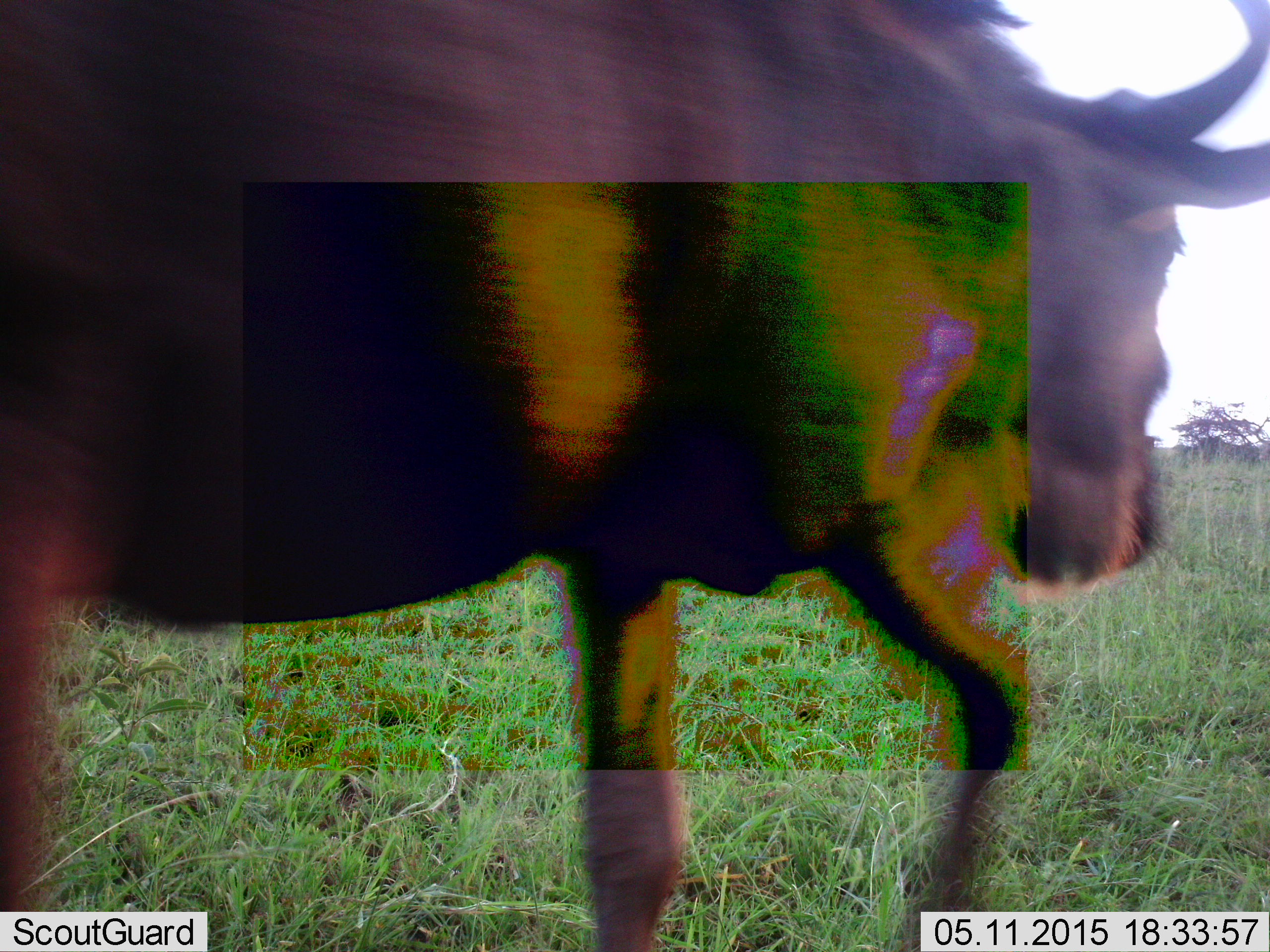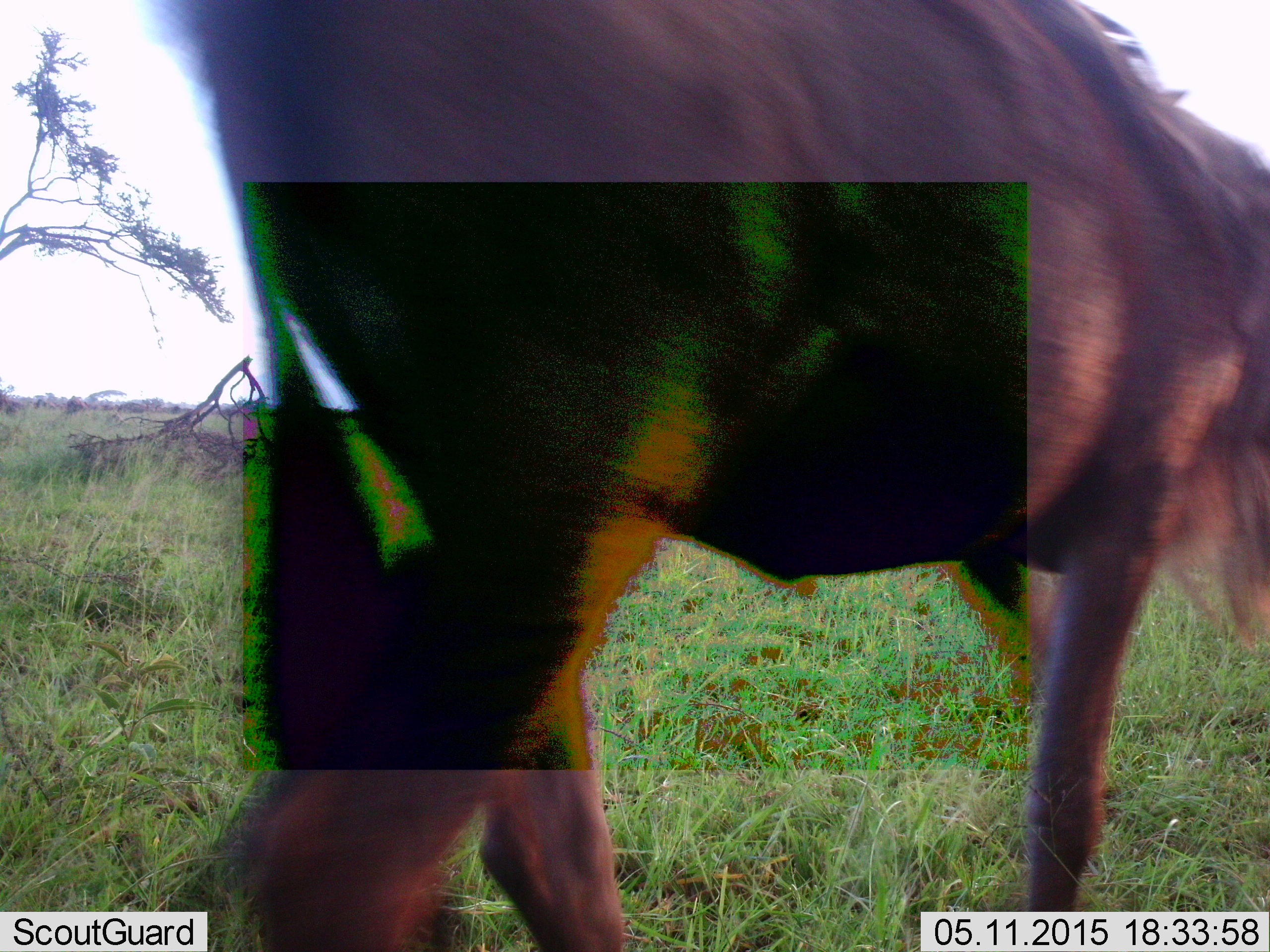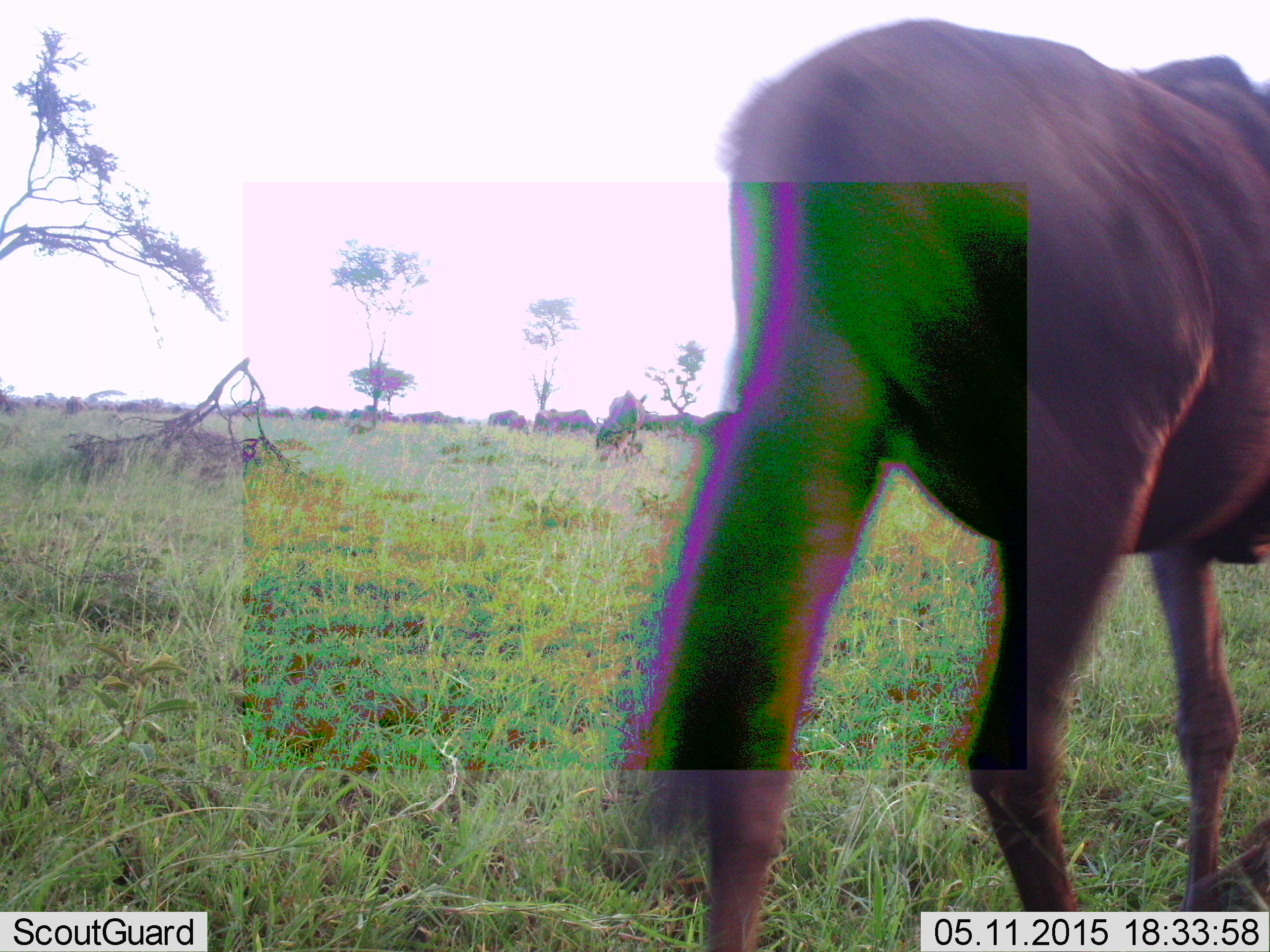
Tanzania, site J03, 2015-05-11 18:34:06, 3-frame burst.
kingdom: Animalia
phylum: Chordata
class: Mammalia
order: Artiodactyla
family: Bovidae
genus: Connochaetes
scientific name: Connochaetes taurinus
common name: blue wildebeest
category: wildebeest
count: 1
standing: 10%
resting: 0%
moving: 100%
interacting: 0%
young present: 0%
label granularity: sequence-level